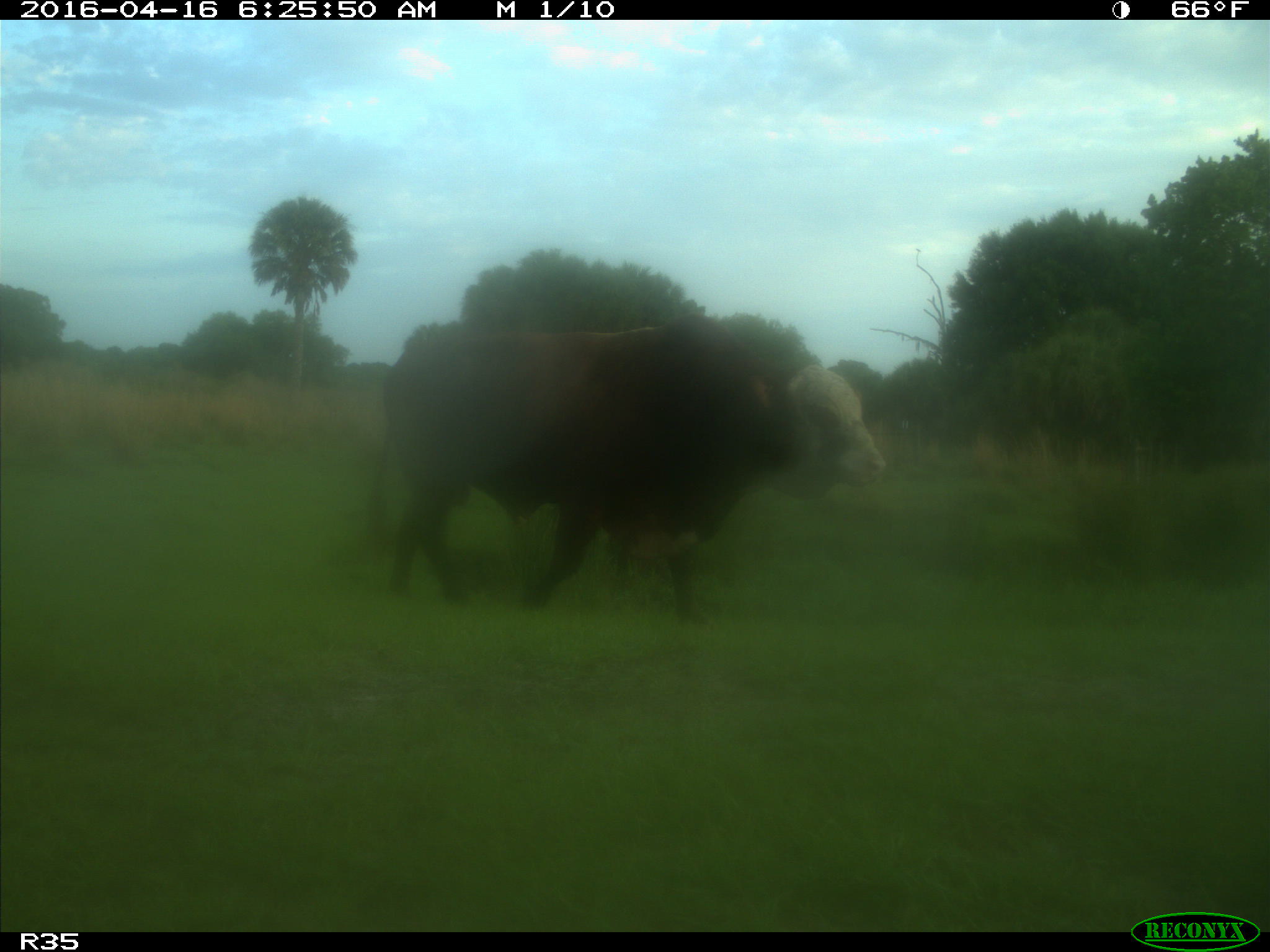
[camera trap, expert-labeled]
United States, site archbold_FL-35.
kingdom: Animalia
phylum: Chordata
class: Mammalia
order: Artiodactyla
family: Bovidae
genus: Bos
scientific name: Bos taurus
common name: domestic cow